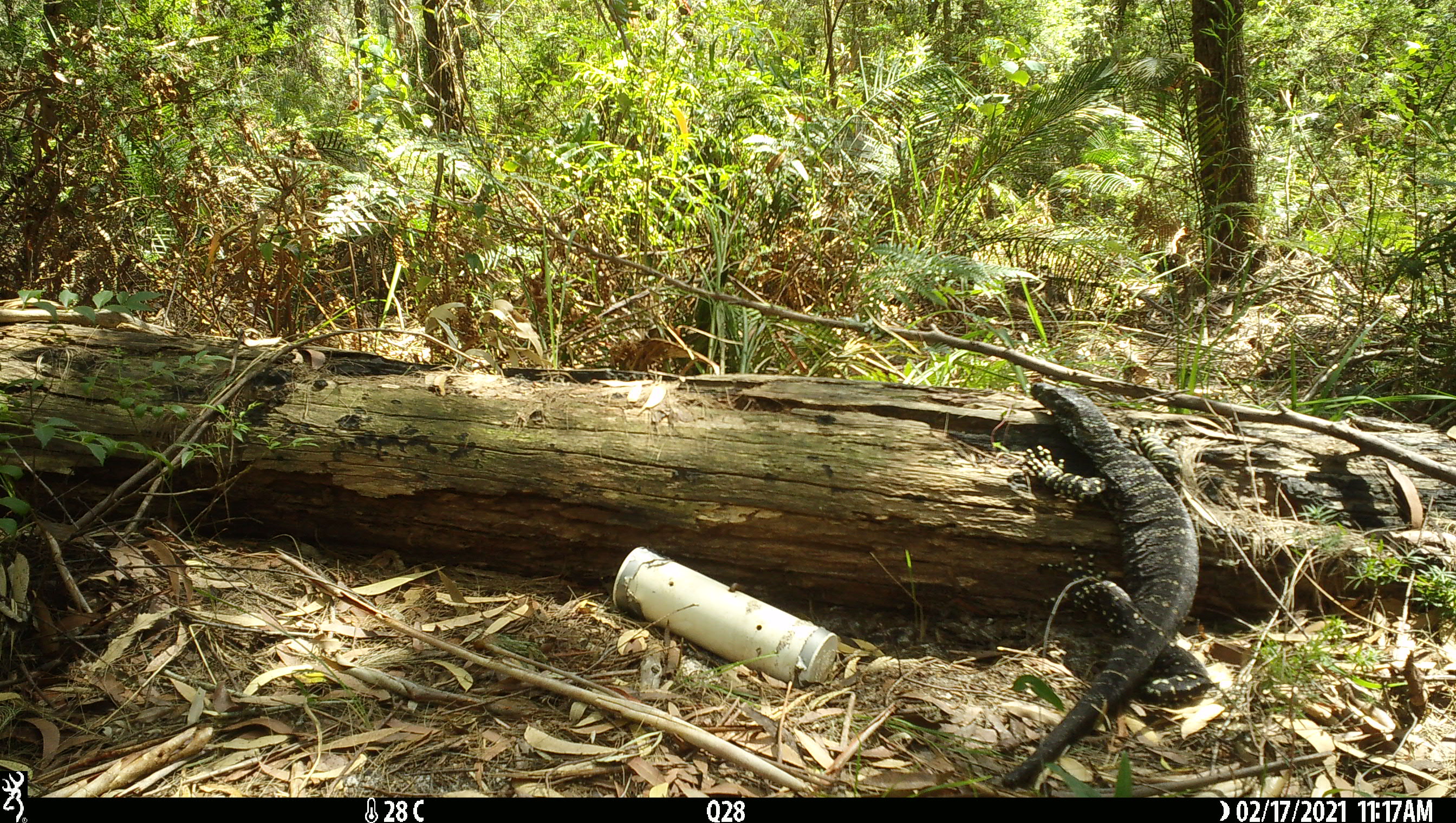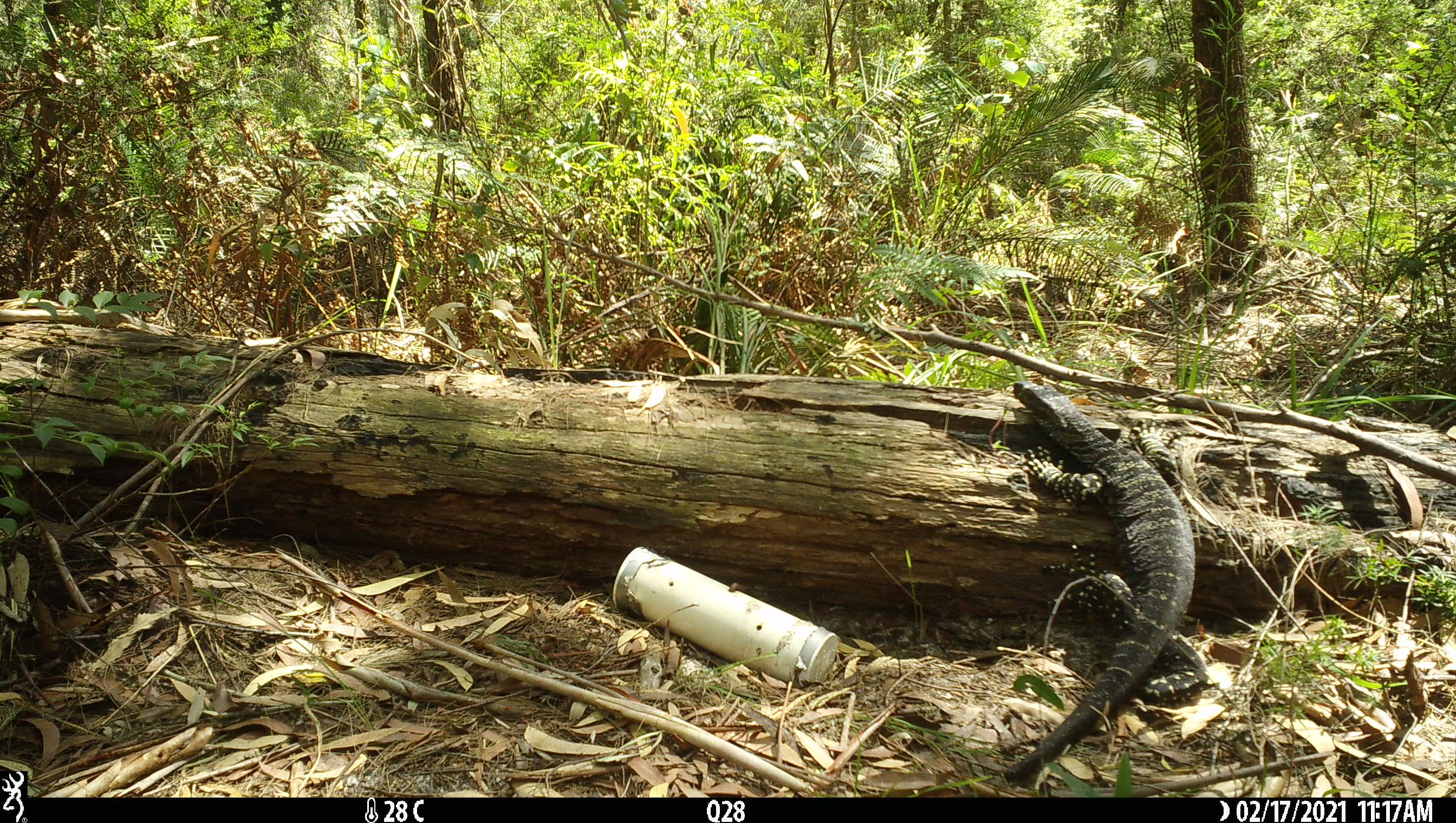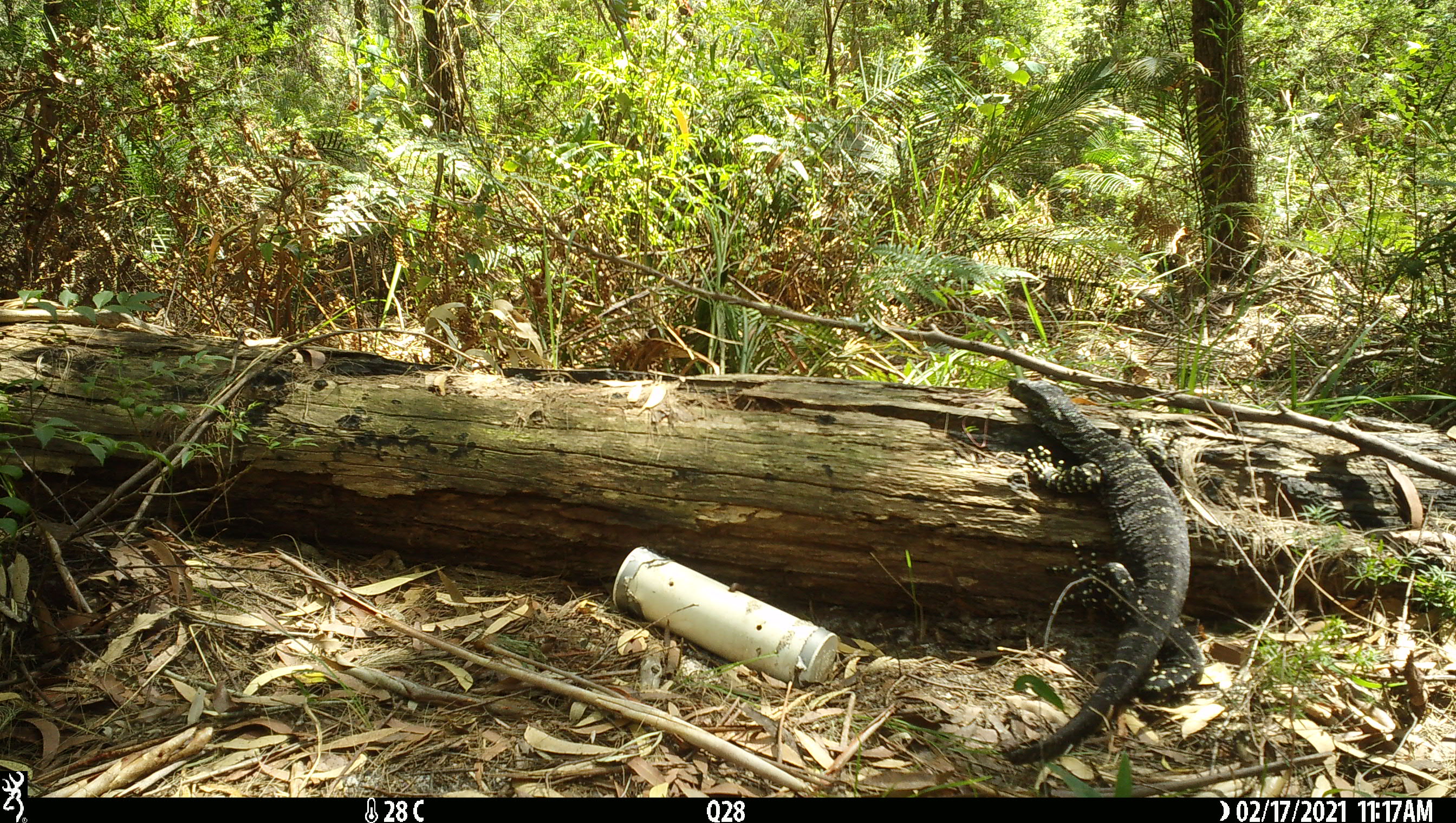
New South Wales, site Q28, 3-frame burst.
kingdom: Animalia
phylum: Chordata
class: Reptilia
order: Squamata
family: Varanidae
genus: Varanus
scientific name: Varanus varius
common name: lace monitor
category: goanna